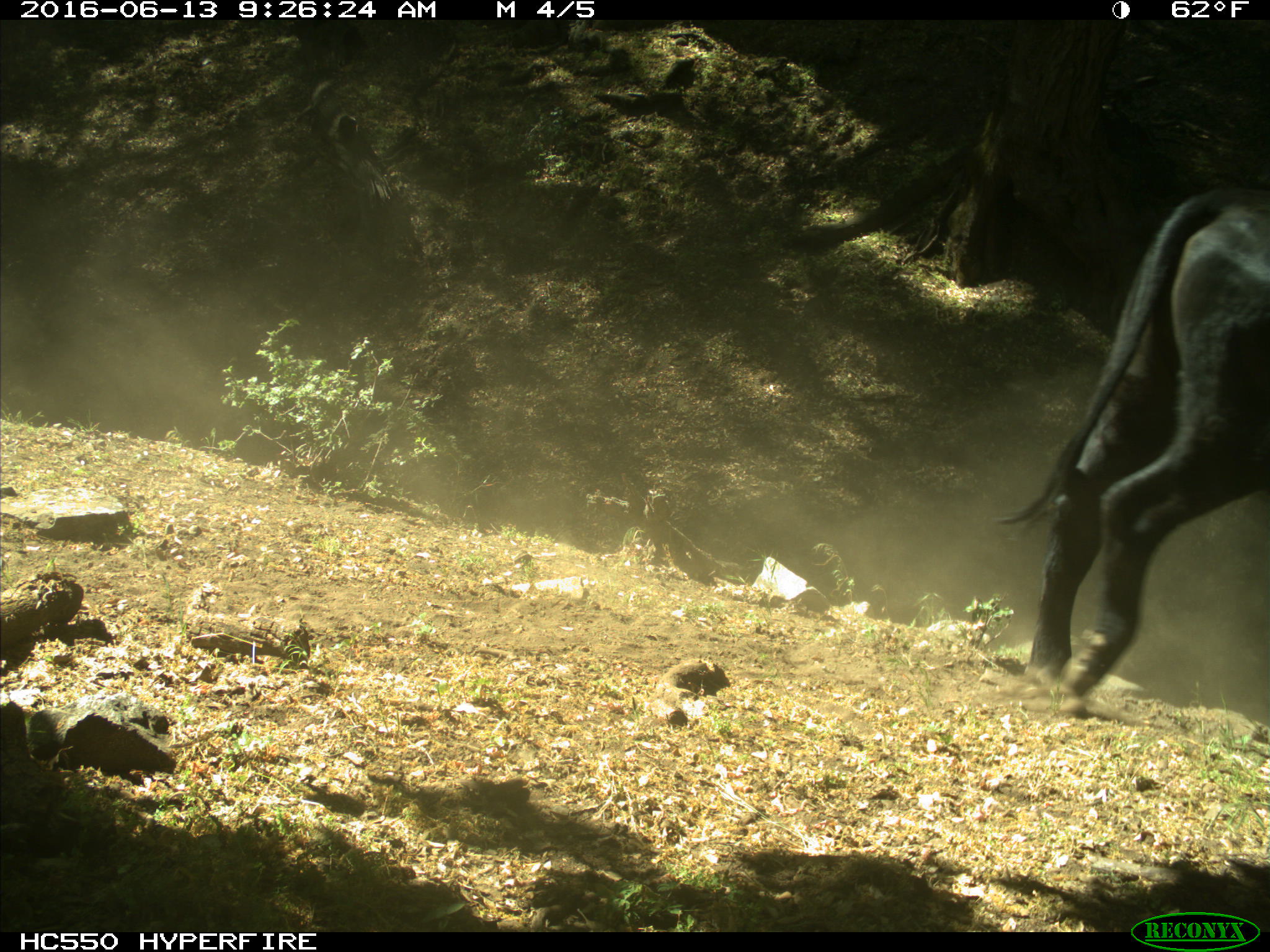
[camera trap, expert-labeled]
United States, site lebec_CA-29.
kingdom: Animalia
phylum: Chordata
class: Mammalia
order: Artiodactyla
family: Bovidae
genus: Bos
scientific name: Bos taurus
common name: domestic cow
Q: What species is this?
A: Bos taurus (domestic cow).